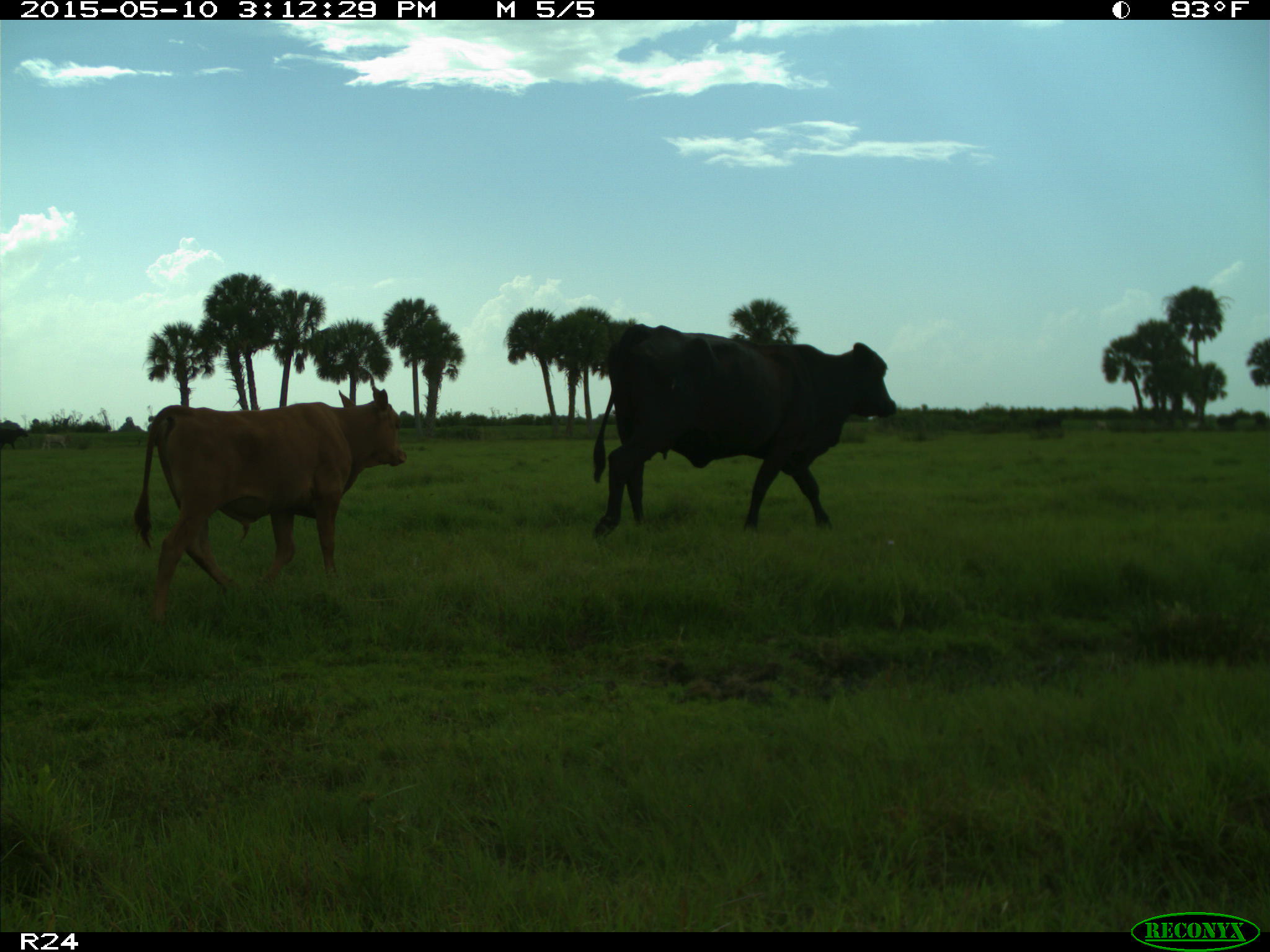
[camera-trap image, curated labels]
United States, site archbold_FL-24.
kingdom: Animalia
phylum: Chordata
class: Mammalia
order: Artiodactyla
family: Bovidae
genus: Bos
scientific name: Bos taurus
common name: domestic cow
Bos taurus (domestic cow).